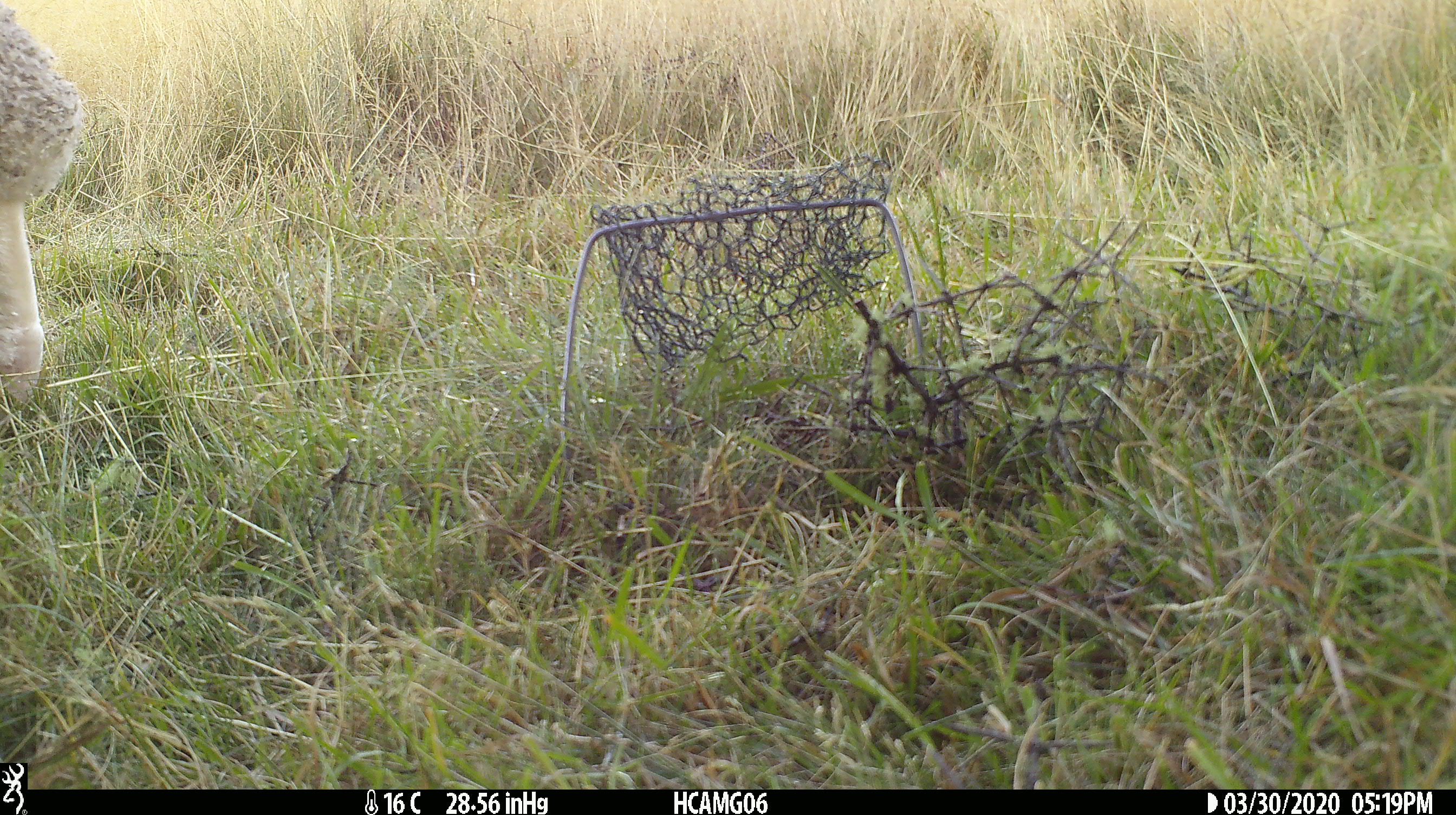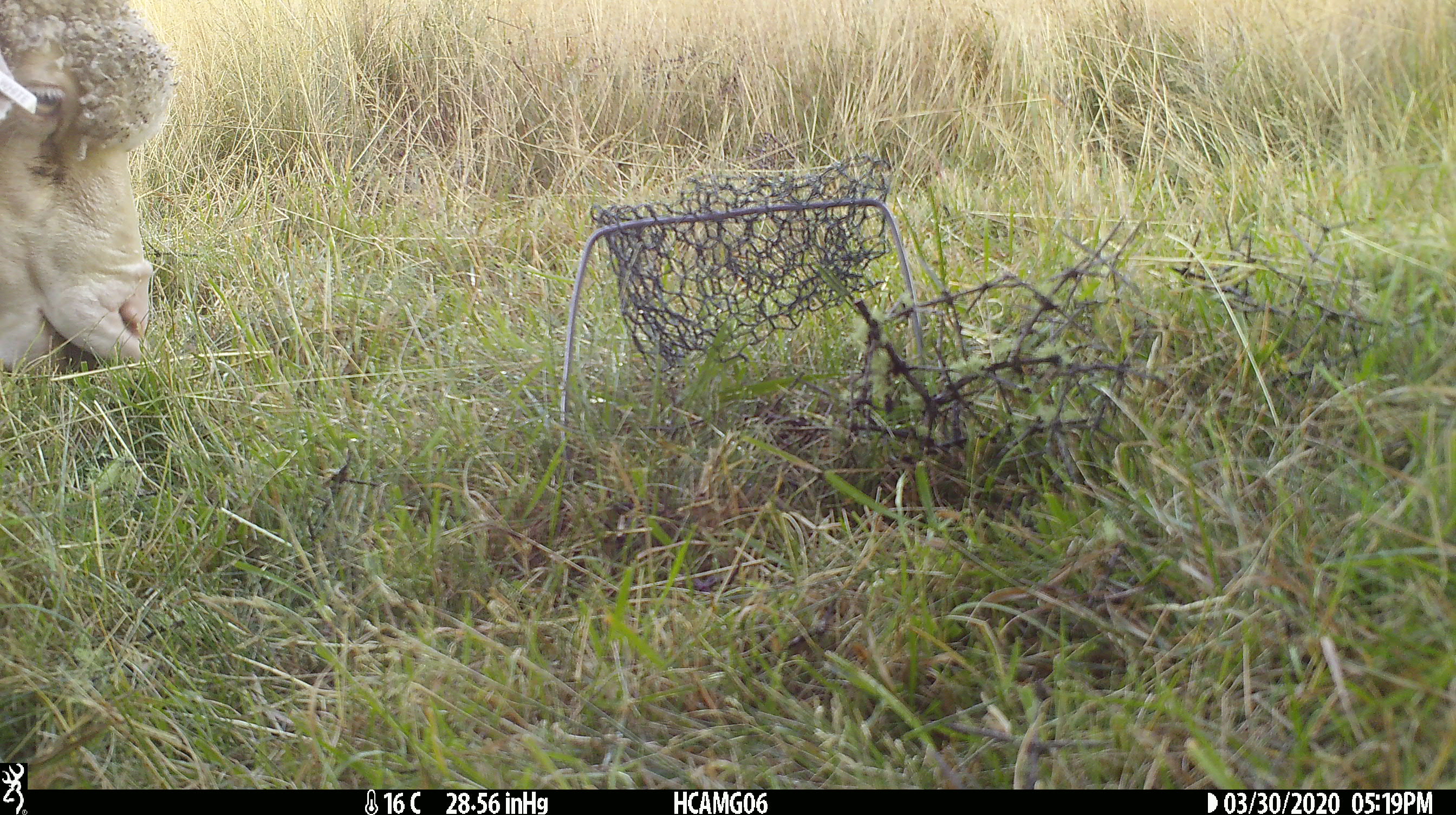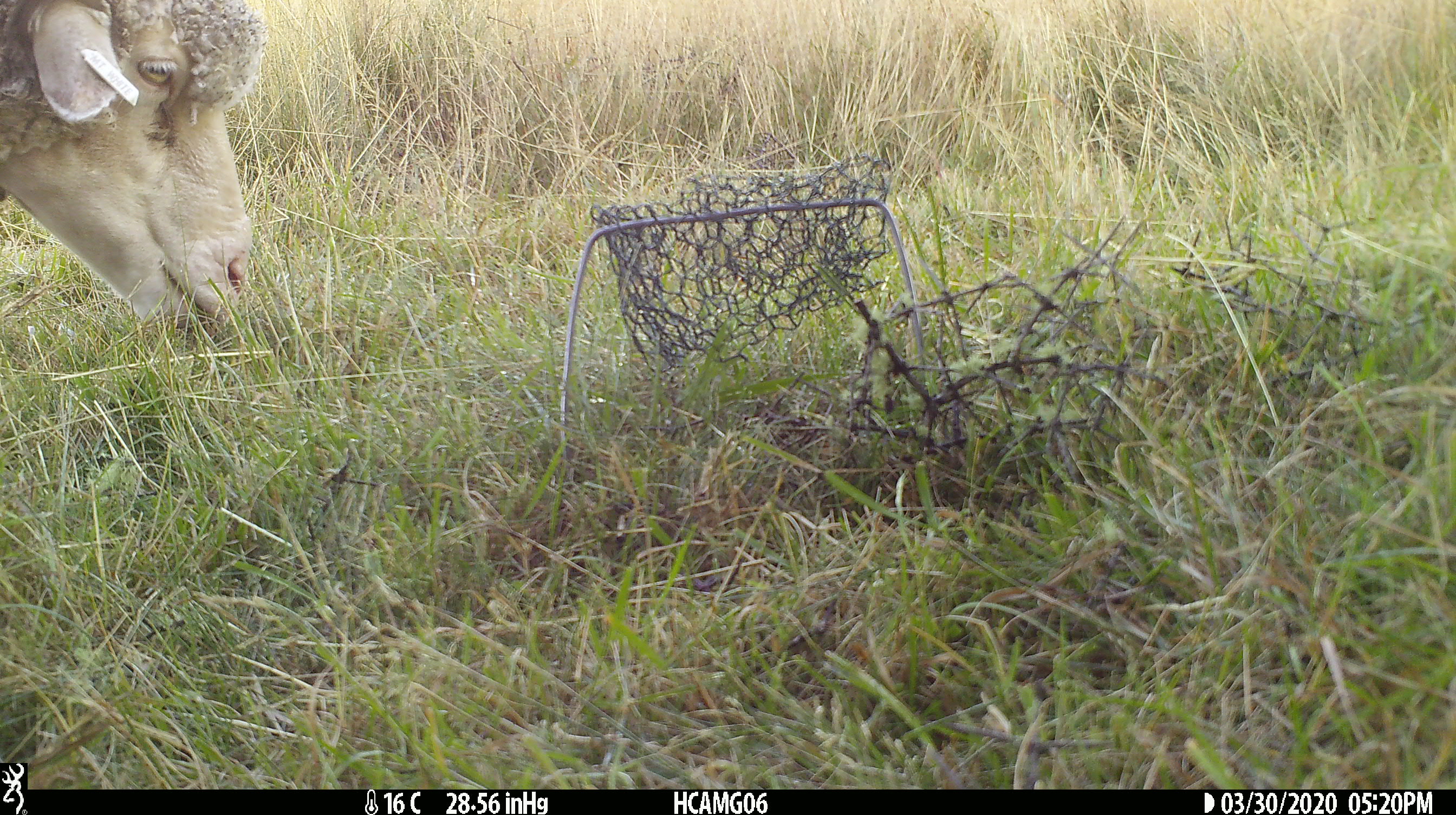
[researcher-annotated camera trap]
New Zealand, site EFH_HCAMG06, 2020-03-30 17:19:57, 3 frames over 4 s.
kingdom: Animalia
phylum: Chordata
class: Mammalia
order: Artiodactyla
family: Bovidae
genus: Ovis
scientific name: Ovis aries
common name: domestic sheep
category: sheep